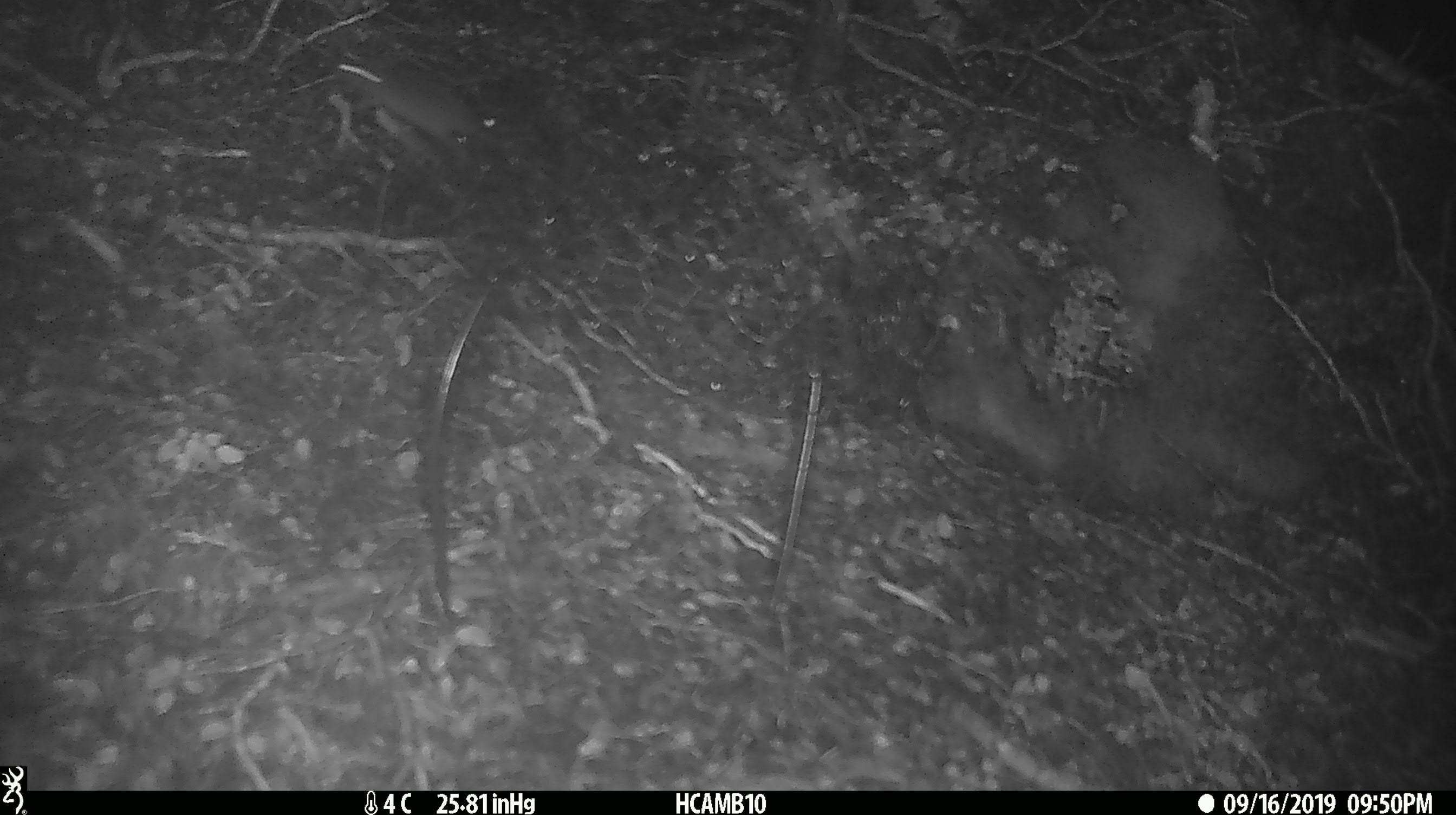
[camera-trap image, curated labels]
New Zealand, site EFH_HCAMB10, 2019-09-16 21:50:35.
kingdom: Animalia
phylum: Chordata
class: Mammalia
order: Rodentia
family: Muridae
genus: Mus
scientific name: Mus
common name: mouse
Mouse (Mus).